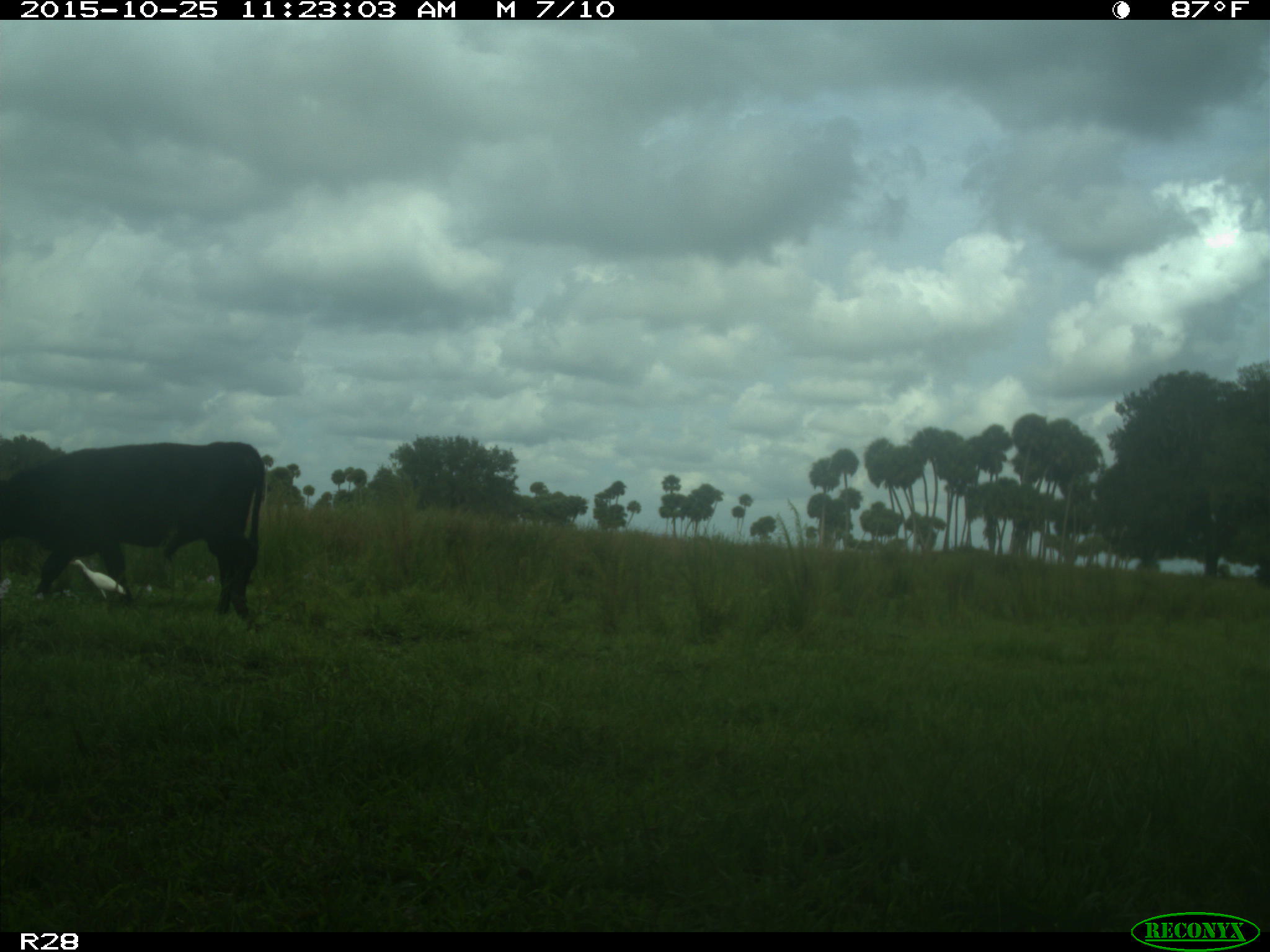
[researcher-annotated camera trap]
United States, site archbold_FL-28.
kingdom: Animalia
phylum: Chordata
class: Mammalia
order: Artiodactyla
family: Bovidae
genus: Bos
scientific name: Bos taurus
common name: domestic cow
Bos taurus (domestic cow).